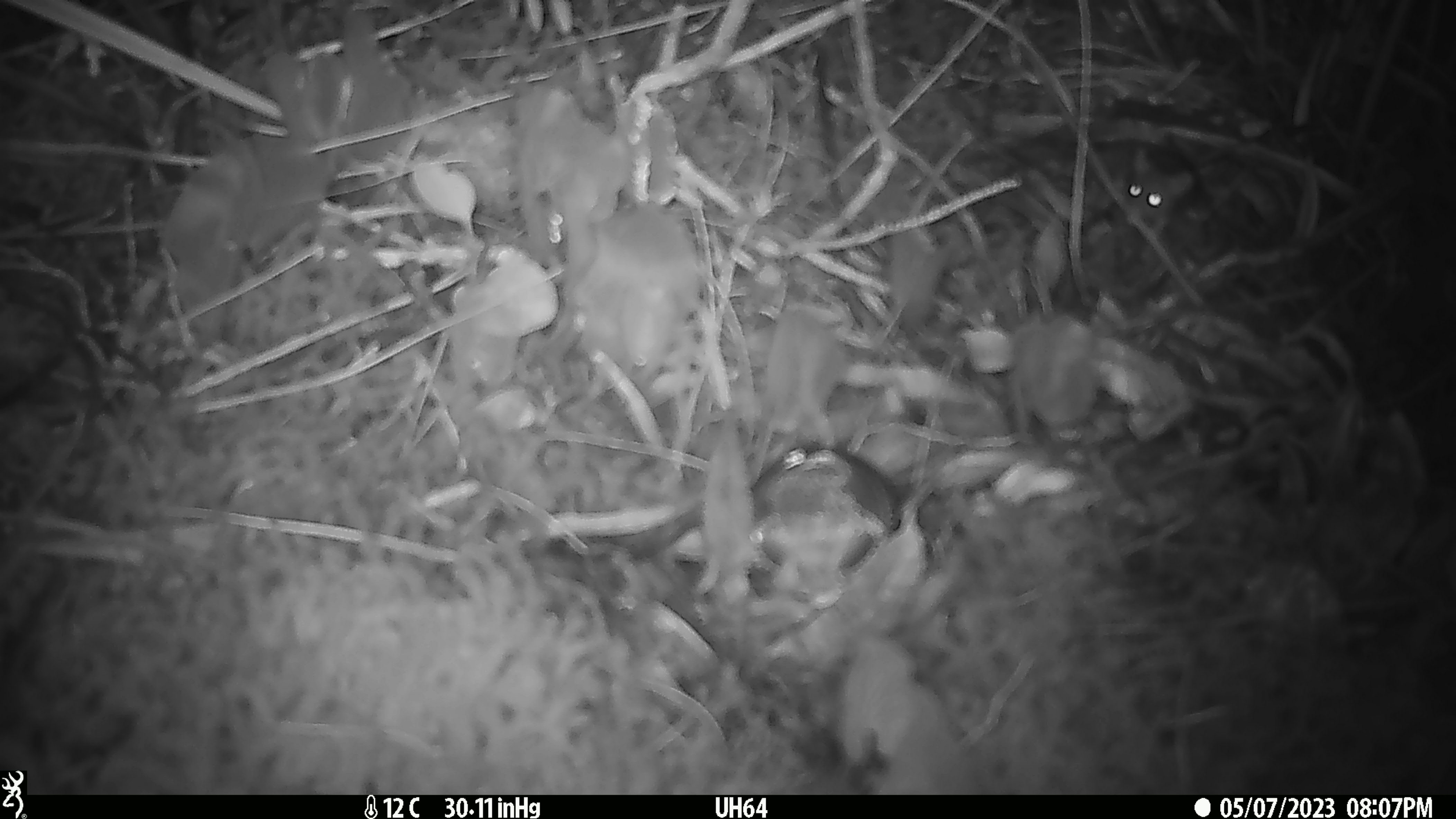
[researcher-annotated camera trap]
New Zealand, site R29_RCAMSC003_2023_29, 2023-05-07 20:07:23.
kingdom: Animalia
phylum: Chordata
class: Mammalia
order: Rodentia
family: Muridae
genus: Mus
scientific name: Mus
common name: mouse